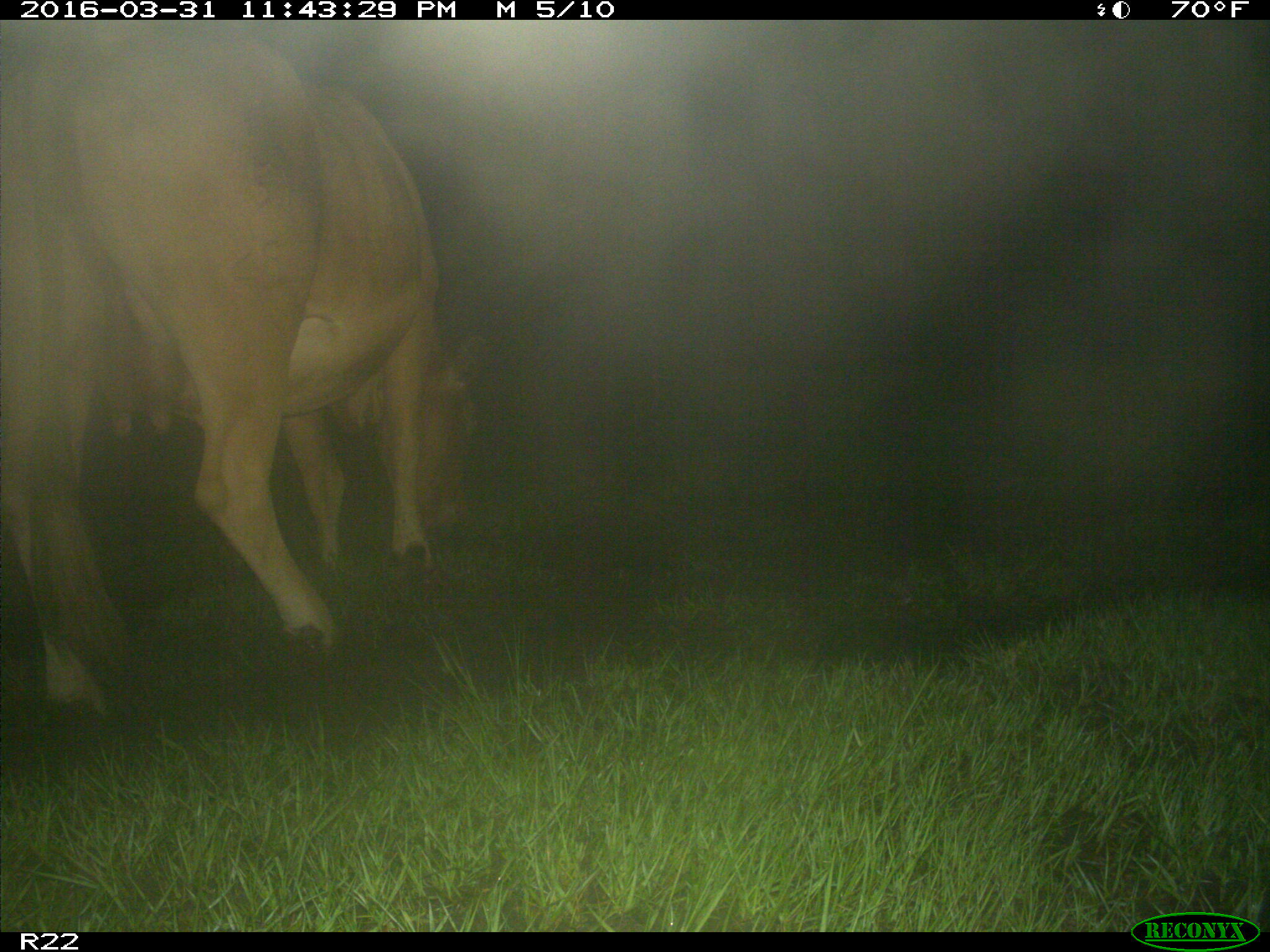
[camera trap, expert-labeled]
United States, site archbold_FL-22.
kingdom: Animalia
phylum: Chordata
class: Mammalia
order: Artiodactyla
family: Bovidae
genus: Bos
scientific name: Bos taurus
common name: domestic cow